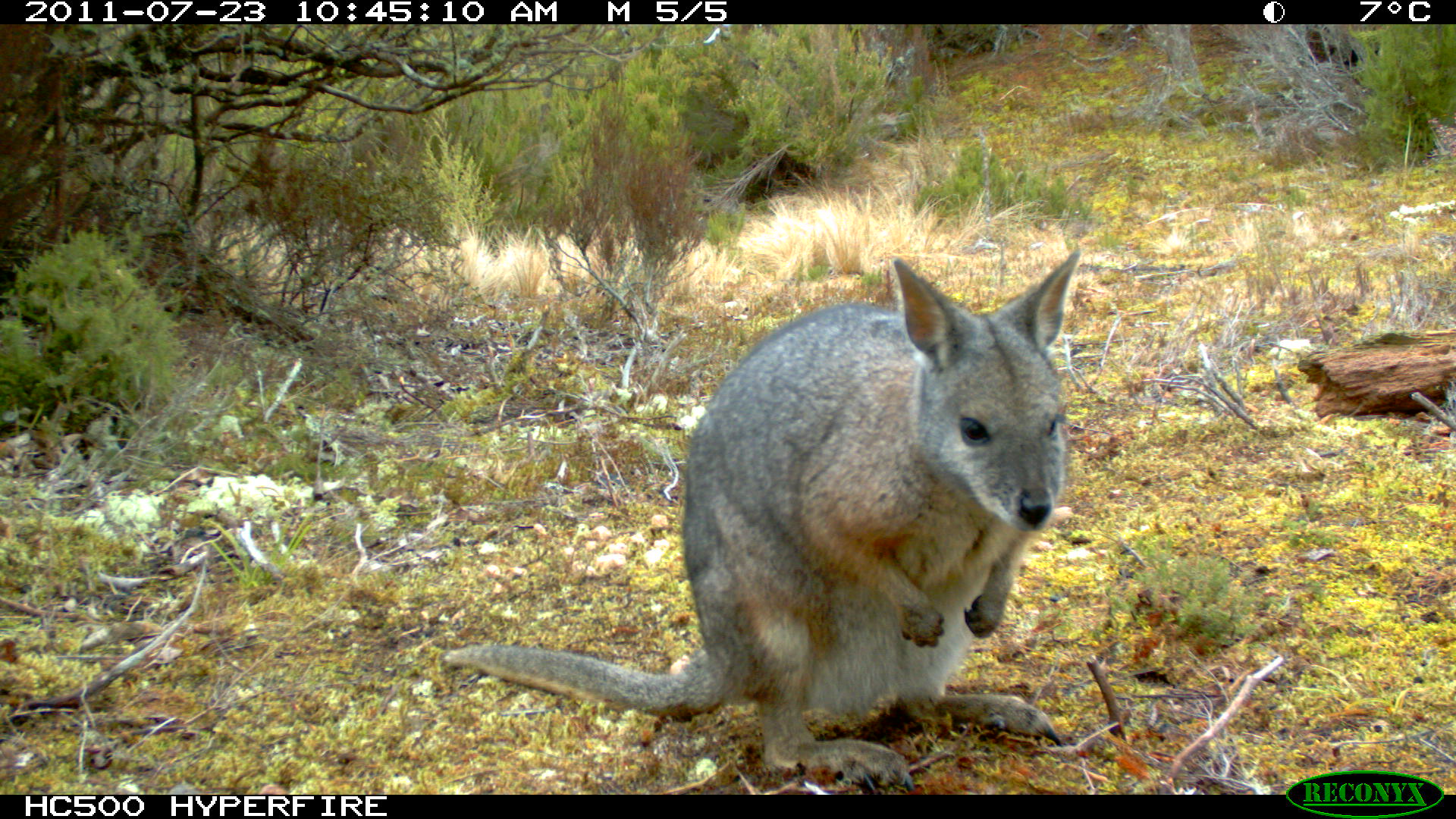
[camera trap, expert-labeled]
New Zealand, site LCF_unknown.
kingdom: Animalia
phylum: Chordata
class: Mammalia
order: Diprotodontia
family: Macropodidae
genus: Notamacropus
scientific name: Notamacropus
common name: wallaby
Wallaby (Notamacropus).